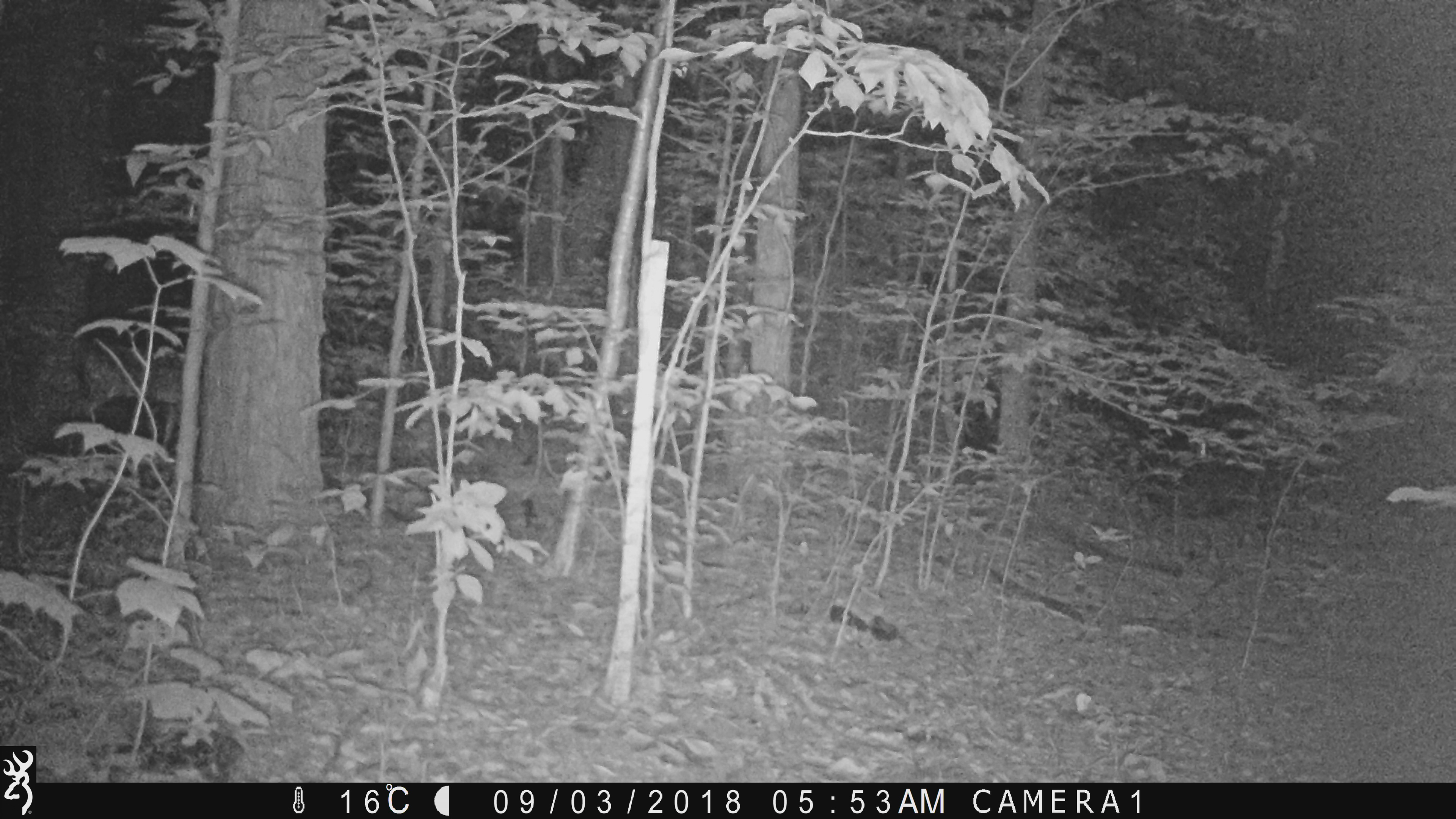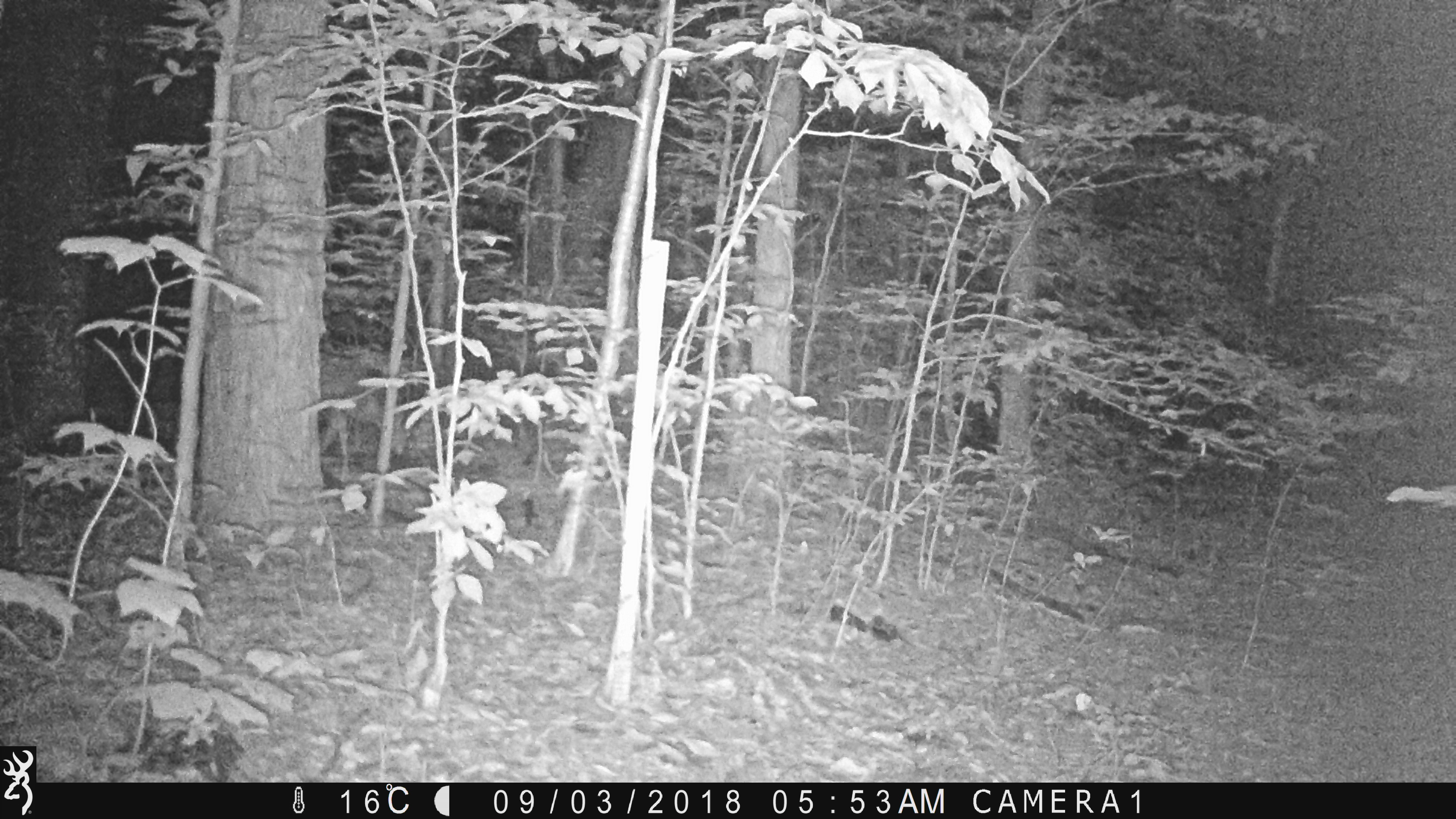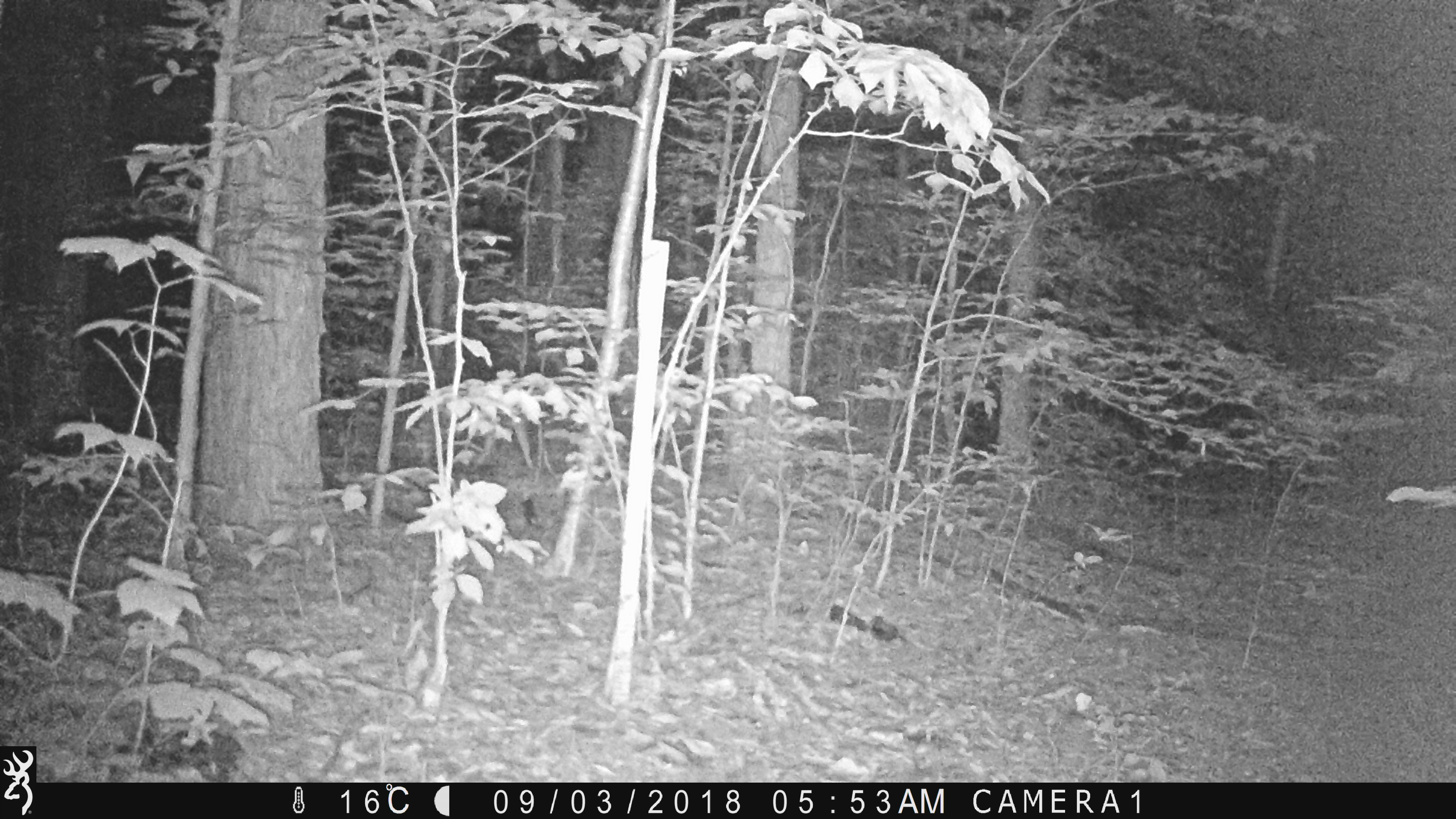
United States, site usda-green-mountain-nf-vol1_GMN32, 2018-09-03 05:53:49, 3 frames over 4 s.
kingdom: Animalia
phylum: Chordata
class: Mammalia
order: Artiodactyla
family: Cervidae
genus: Odocoileus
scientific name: Odocoileus virginianus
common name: white-tailed deer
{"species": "white-tailed deer (Odocoileus virginianus)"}